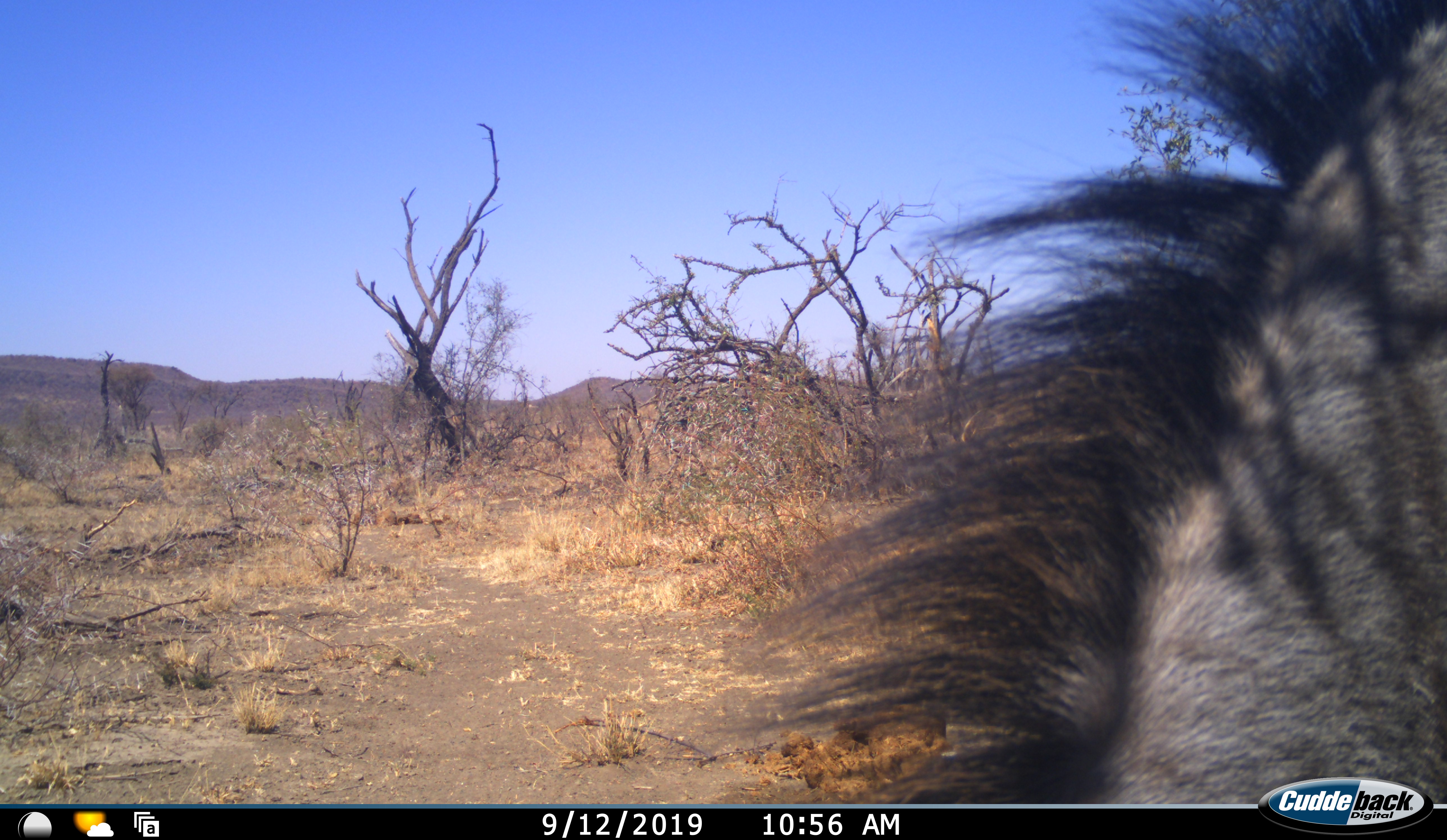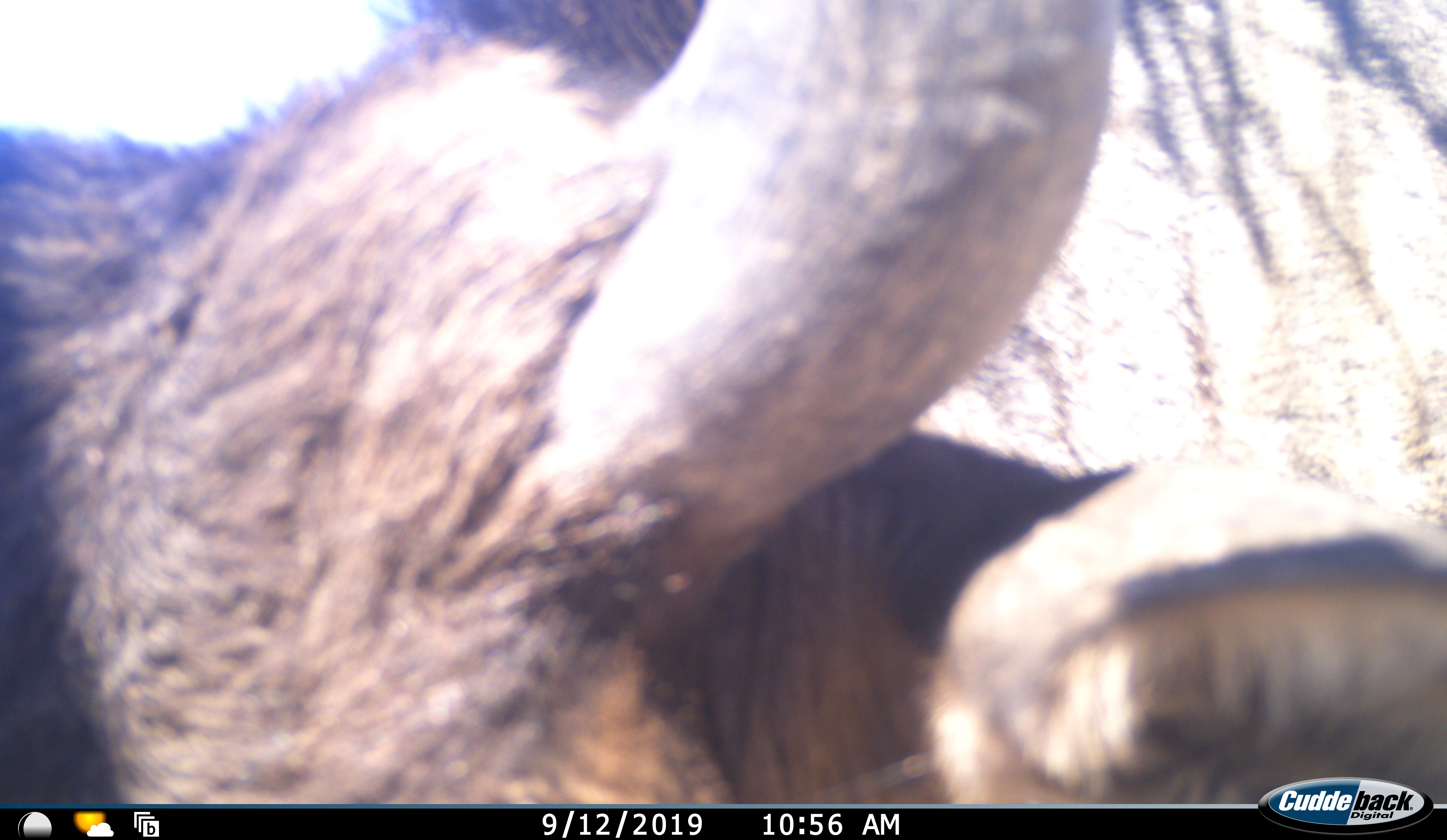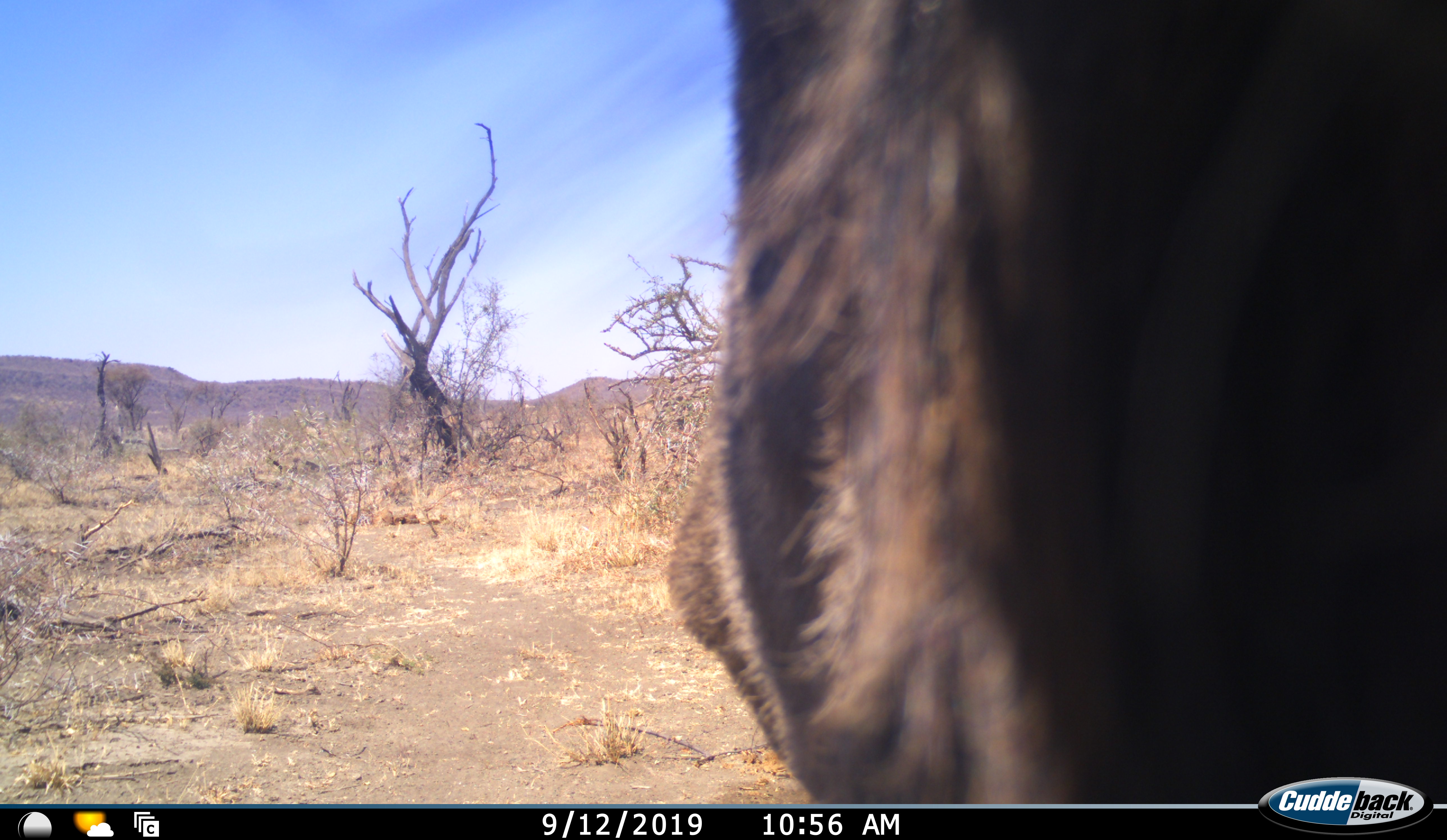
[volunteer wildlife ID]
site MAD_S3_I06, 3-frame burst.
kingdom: Animalia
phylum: Chordata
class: Mammalia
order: Artiodactyla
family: Bovidae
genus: Connochaetes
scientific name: Connochaetes taurinus taurinus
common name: blue wildebeest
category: wildebeestblue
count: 1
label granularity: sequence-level